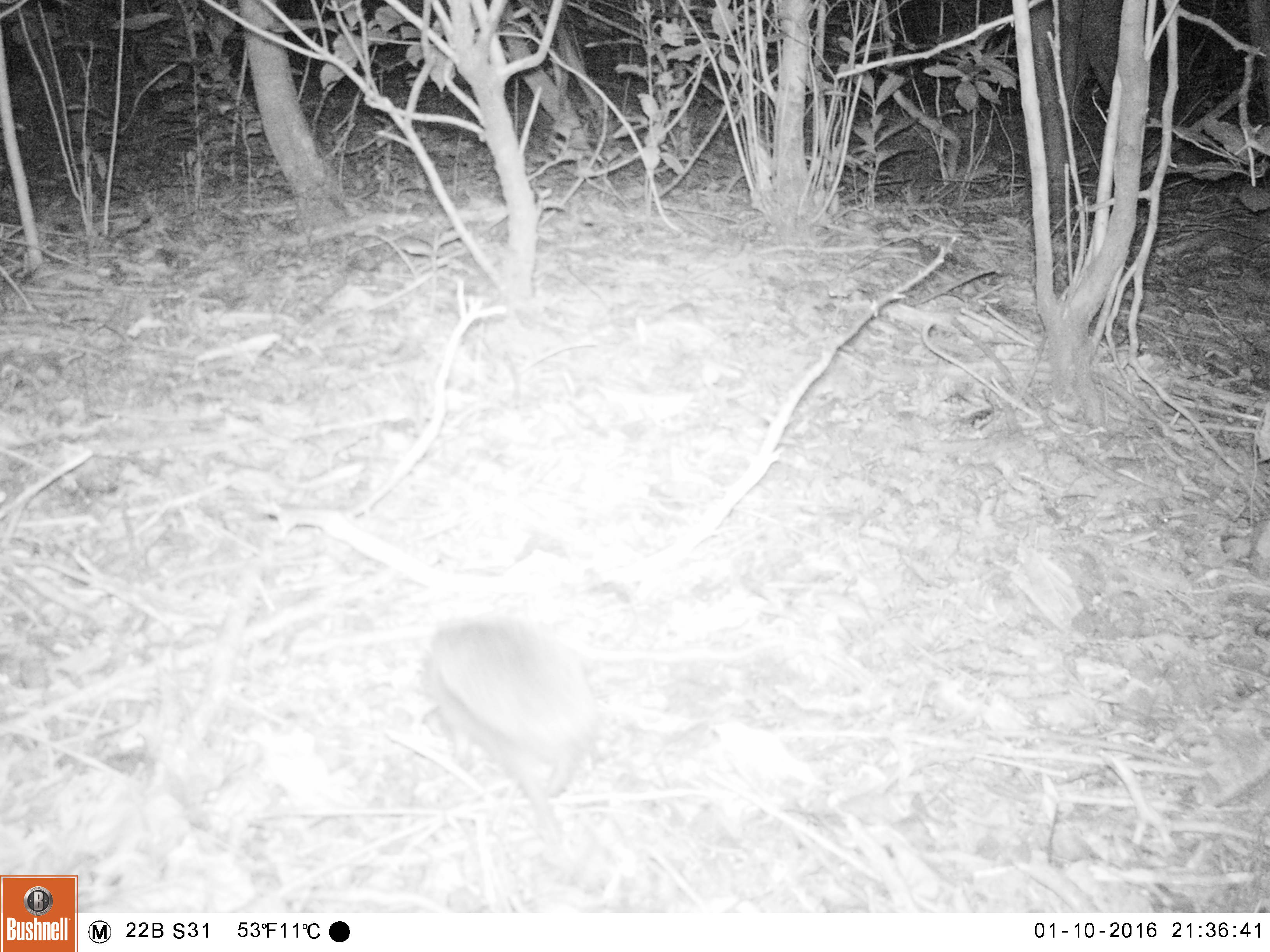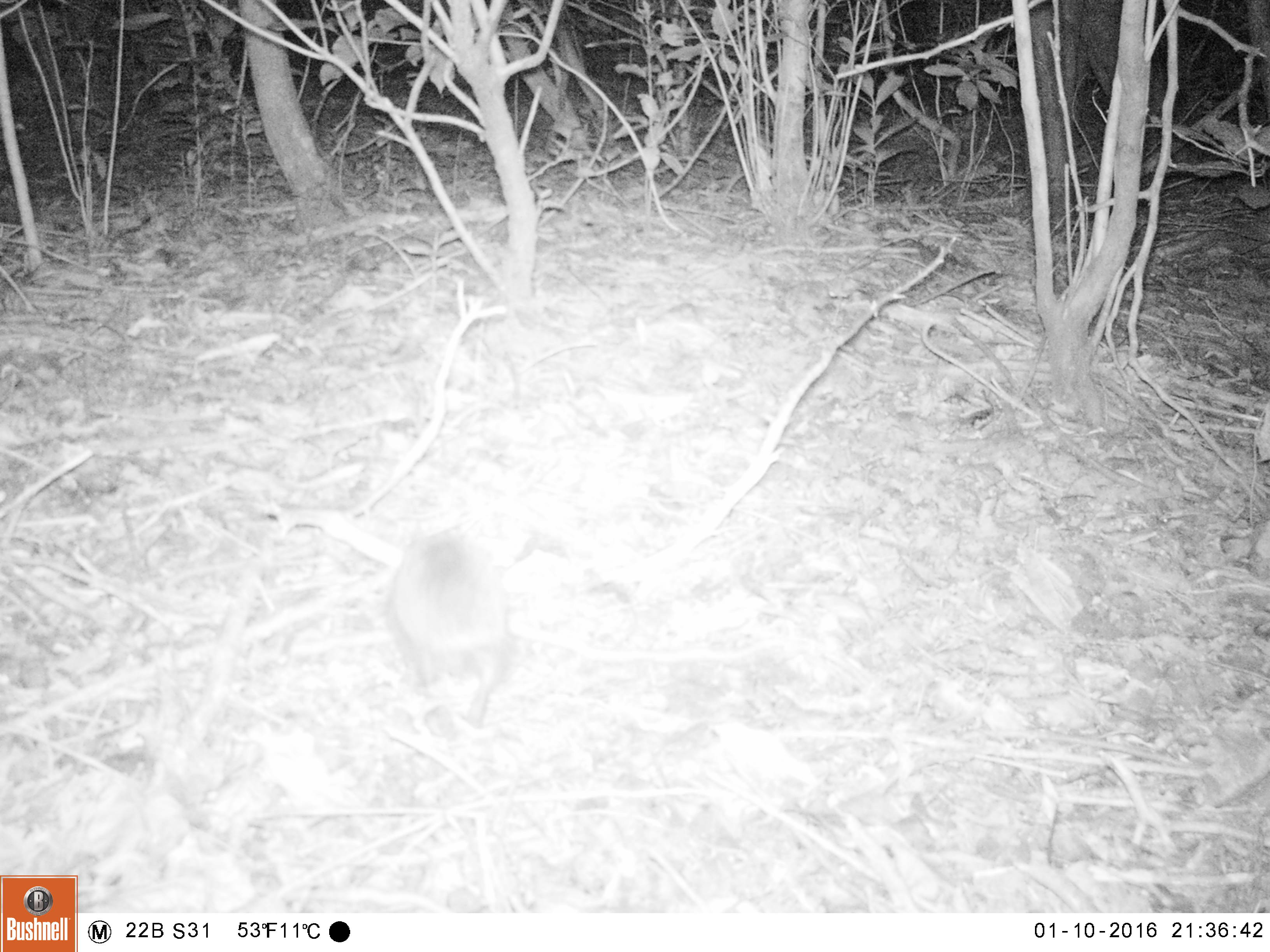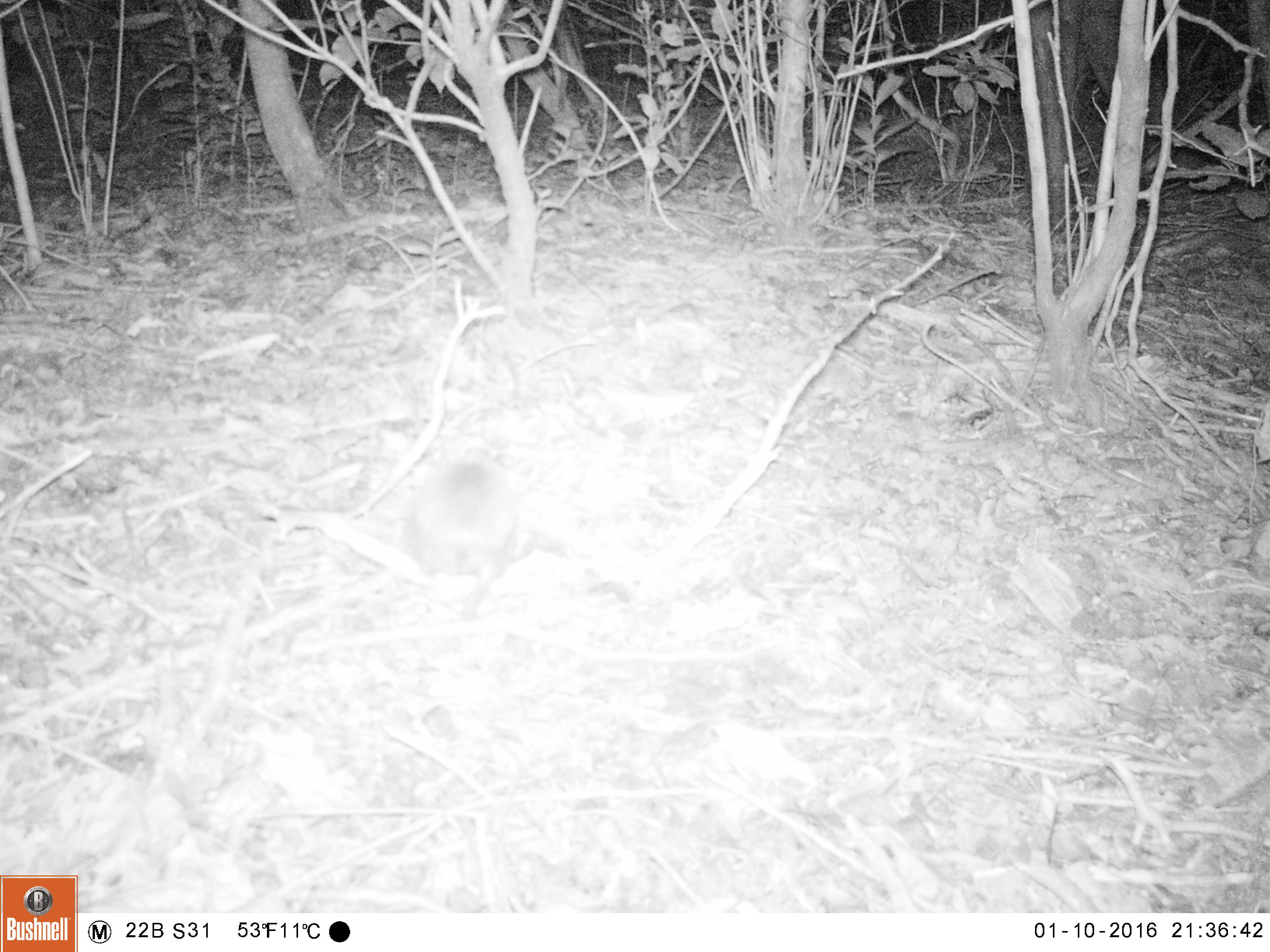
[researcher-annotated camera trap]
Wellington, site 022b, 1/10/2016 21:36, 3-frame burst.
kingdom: Animalia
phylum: Chordata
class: Mammalia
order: Eulipotyphla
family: Erinaceidae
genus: Erinaceus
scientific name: Erinaceus europaeus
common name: hedgehog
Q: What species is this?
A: Hedgehog (Erinaceus europaeus).